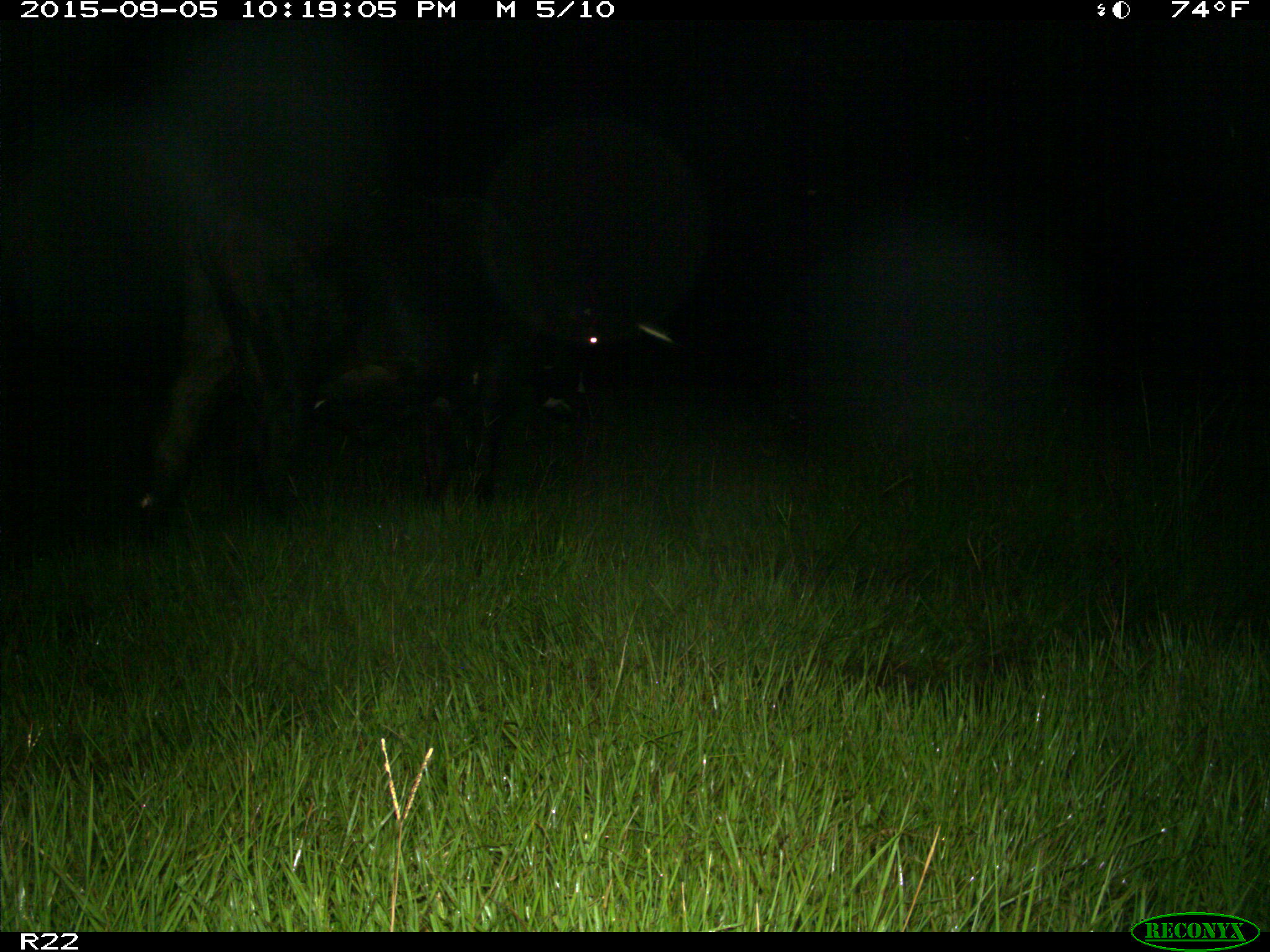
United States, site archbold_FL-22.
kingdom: Animalia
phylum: Chordata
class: Mammalia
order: Artiodactyla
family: Bovidae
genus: Bos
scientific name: Bos taurus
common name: domestic cow